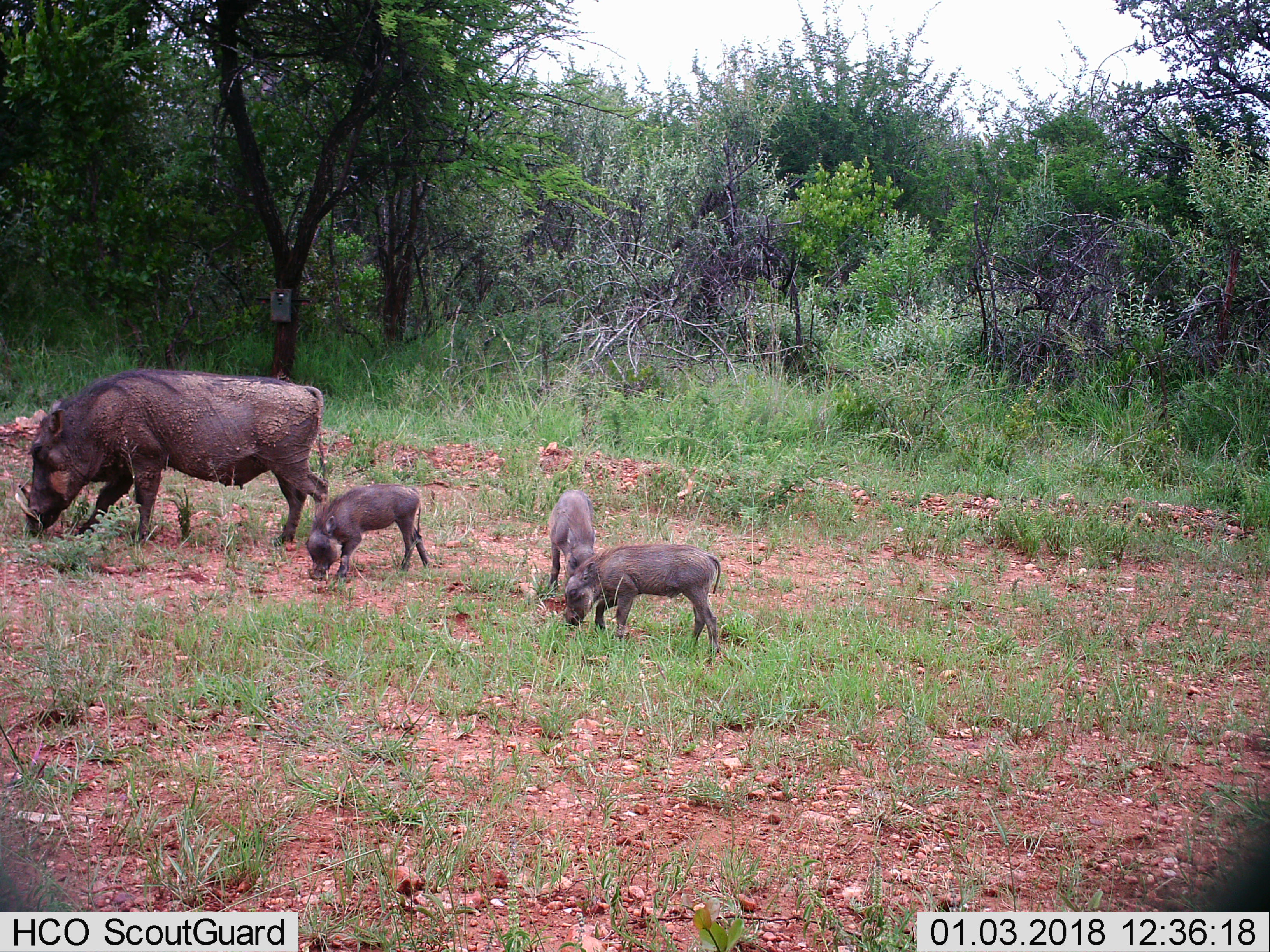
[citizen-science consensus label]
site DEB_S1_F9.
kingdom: Animalia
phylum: Chordata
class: Mammalia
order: Artiodactyla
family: Suidae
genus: Phacochoerus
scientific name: Phacochoerus africanus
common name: warthog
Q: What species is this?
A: Warthog (Phacochoerus africanus).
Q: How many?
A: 4.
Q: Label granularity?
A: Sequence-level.